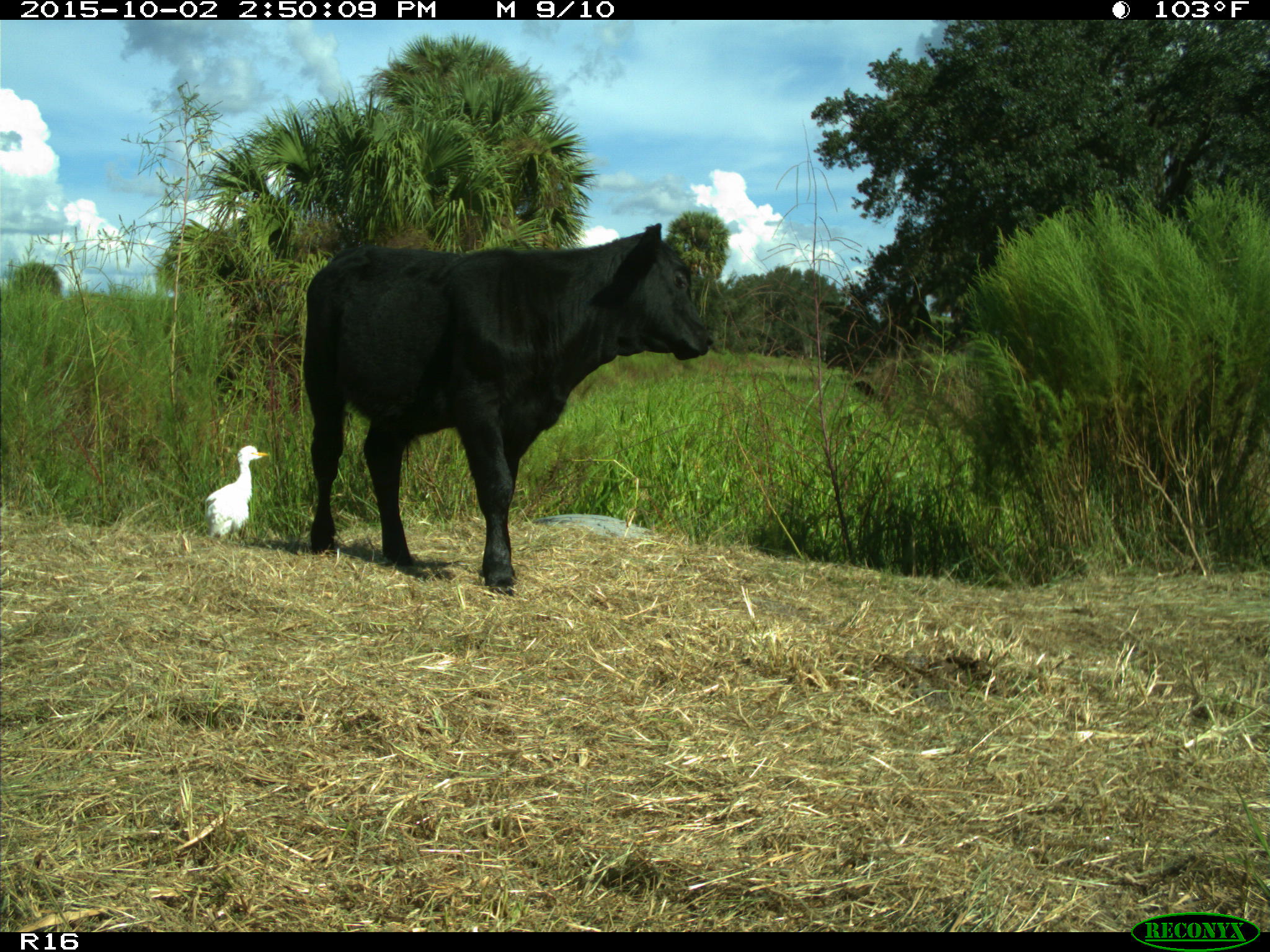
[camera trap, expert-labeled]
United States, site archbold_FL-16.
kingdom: Animalia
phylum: Chordata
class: Mammalia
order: Artiodactyla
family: Bovidae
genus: Bos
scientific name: Bos taurus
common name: domestic cow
Bos taurus (domestic cow).